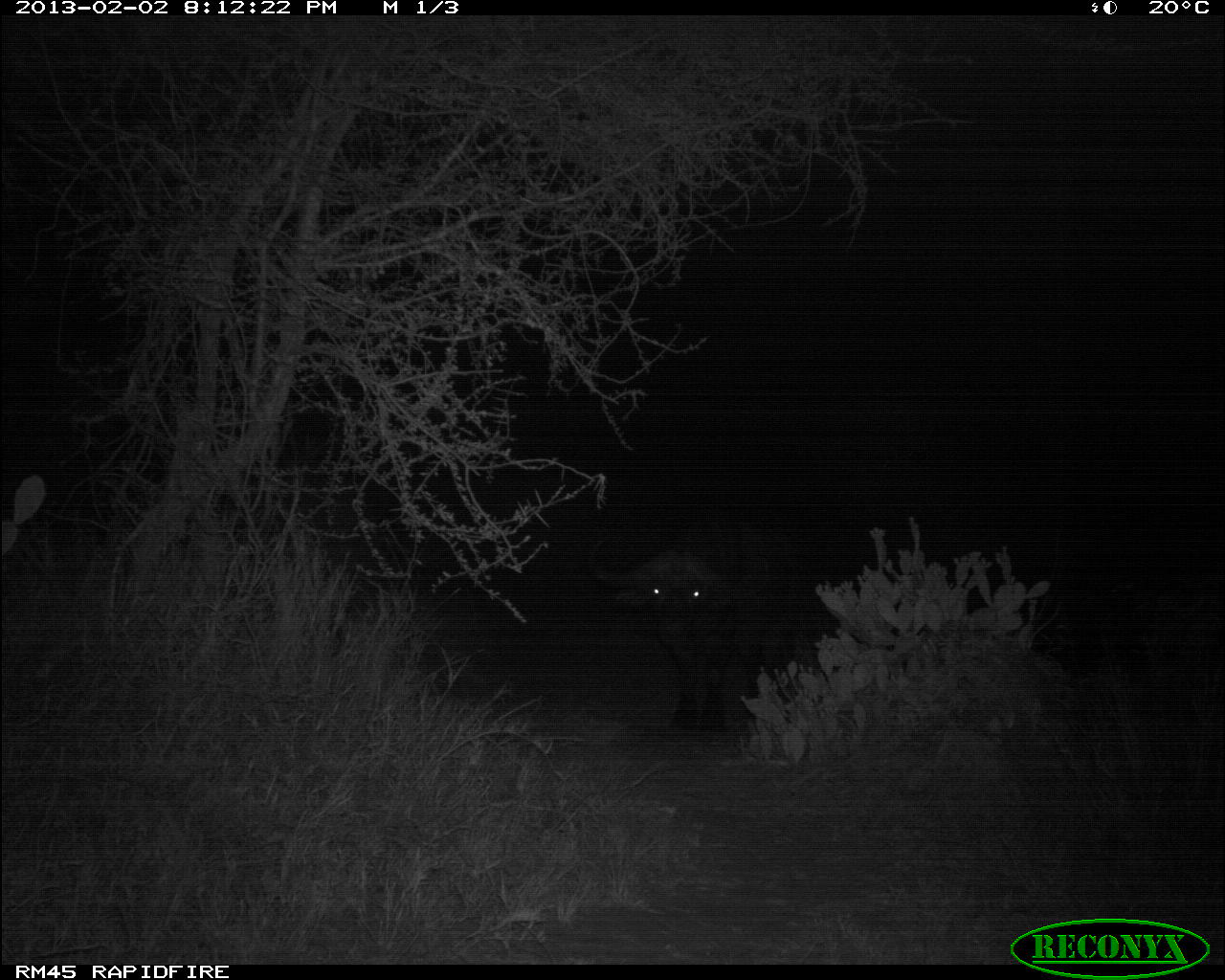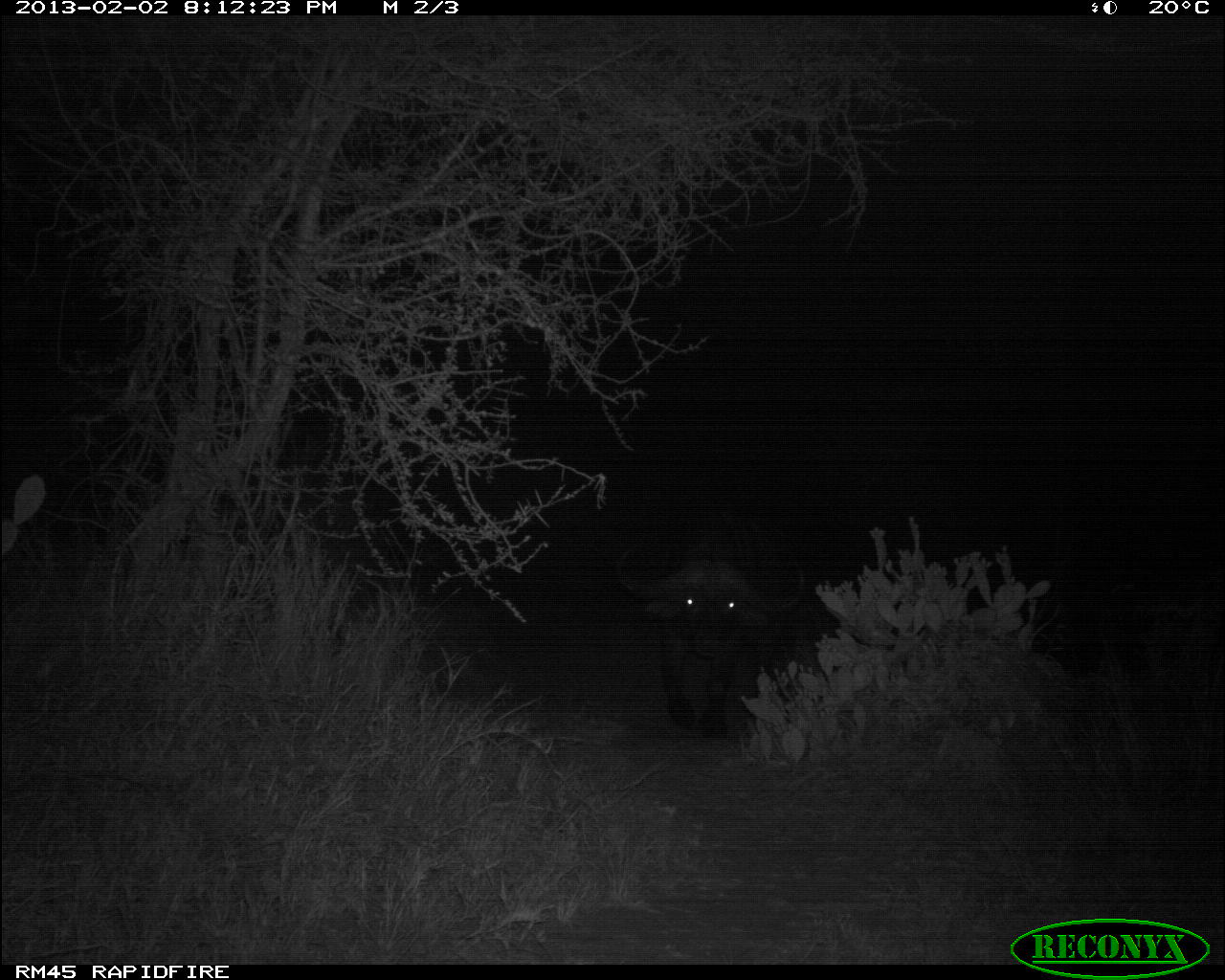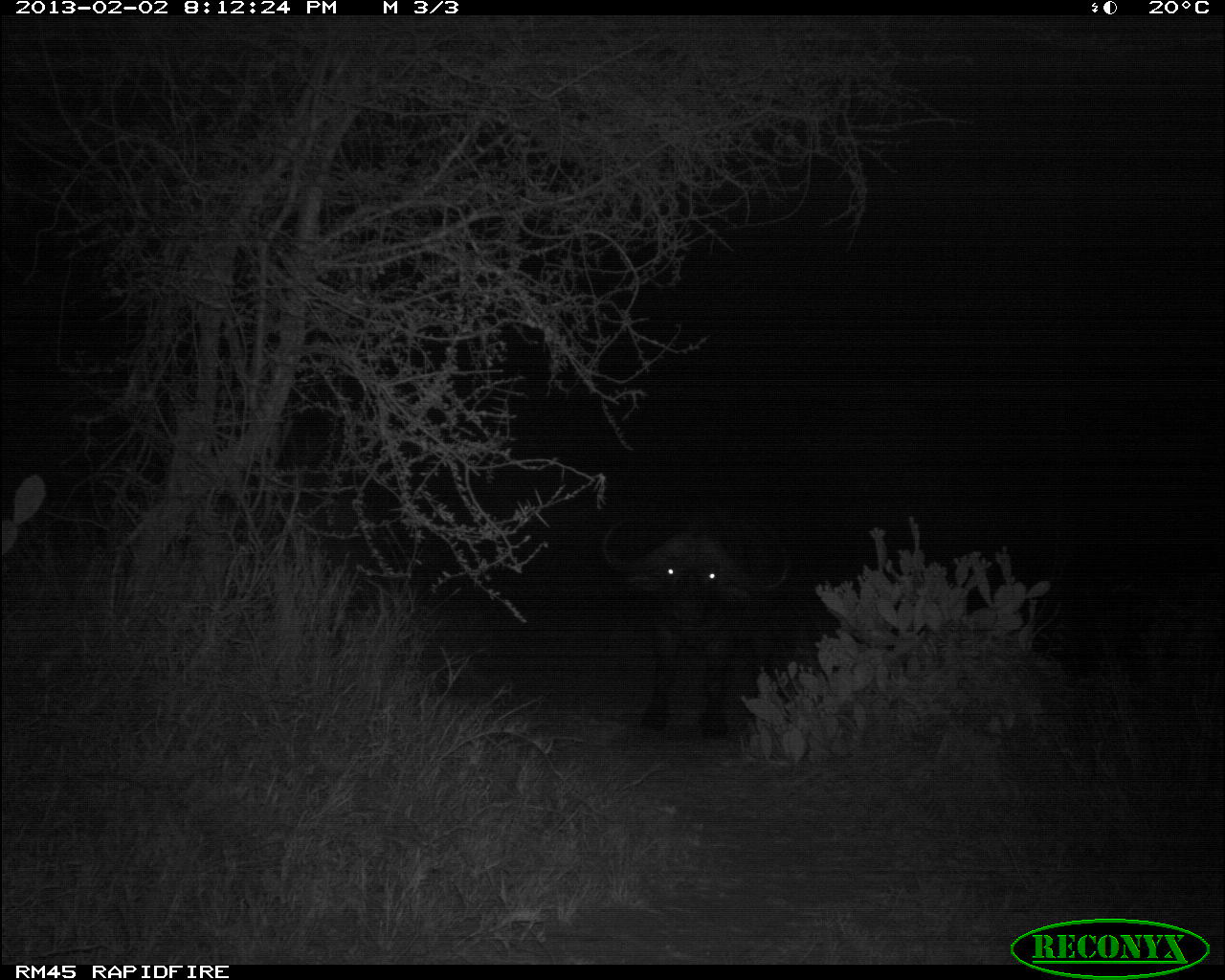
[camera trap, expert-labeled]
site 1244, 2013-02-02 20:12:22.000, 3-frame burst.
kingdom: Animalia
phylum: Chordata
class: Mammalia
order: Artiodactyla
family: Bovidae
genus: Syncerus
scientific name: Syncerus caffer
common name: african buffalo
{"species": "Syncerus caffer (african buffalo)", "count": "1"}